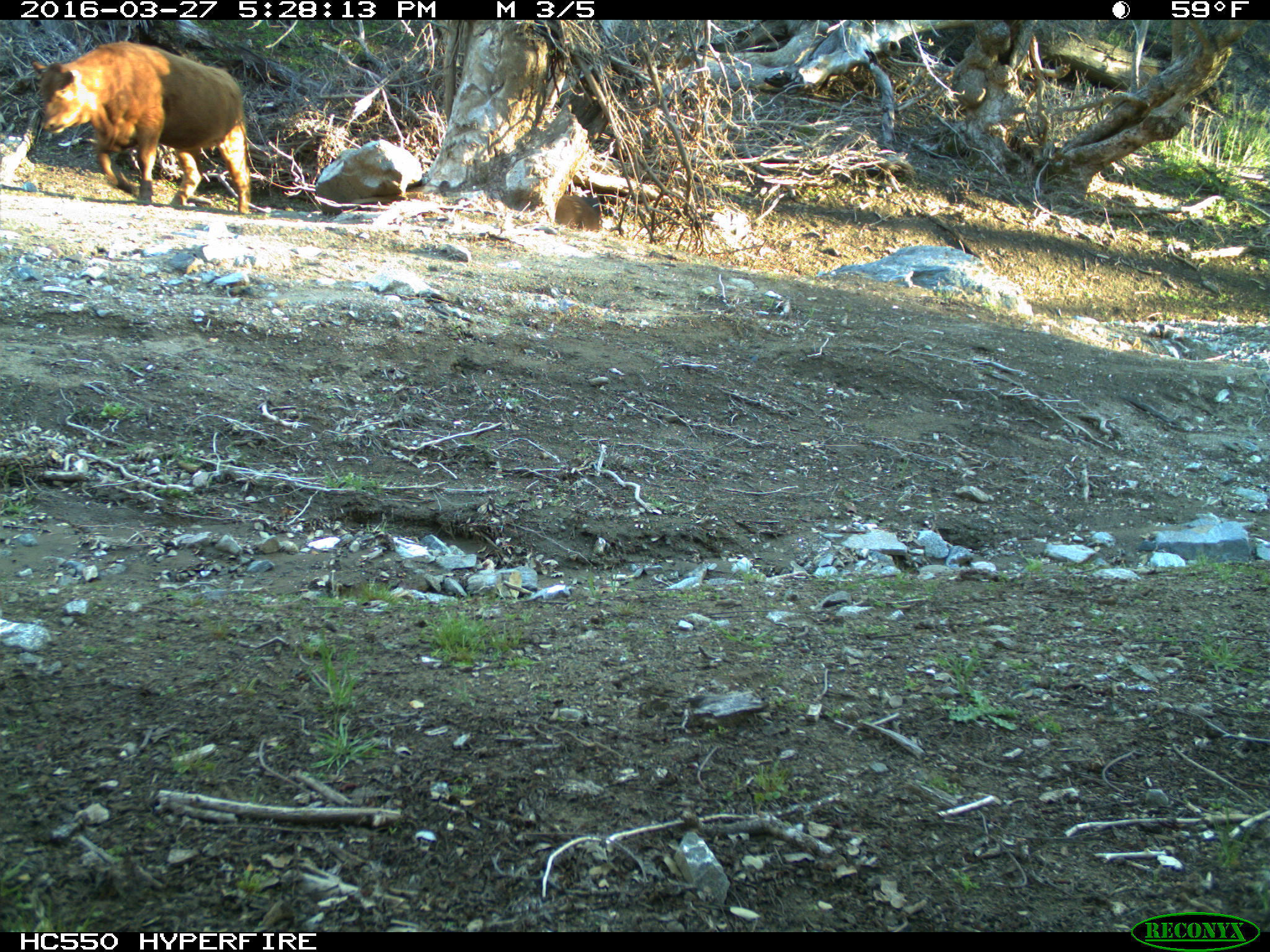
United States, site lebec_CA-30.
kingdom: Animalia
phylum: Chordata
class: Mammalia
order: Artiodactyla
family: Bovidae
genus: Bos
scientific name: Bos taurus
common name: domestic cow